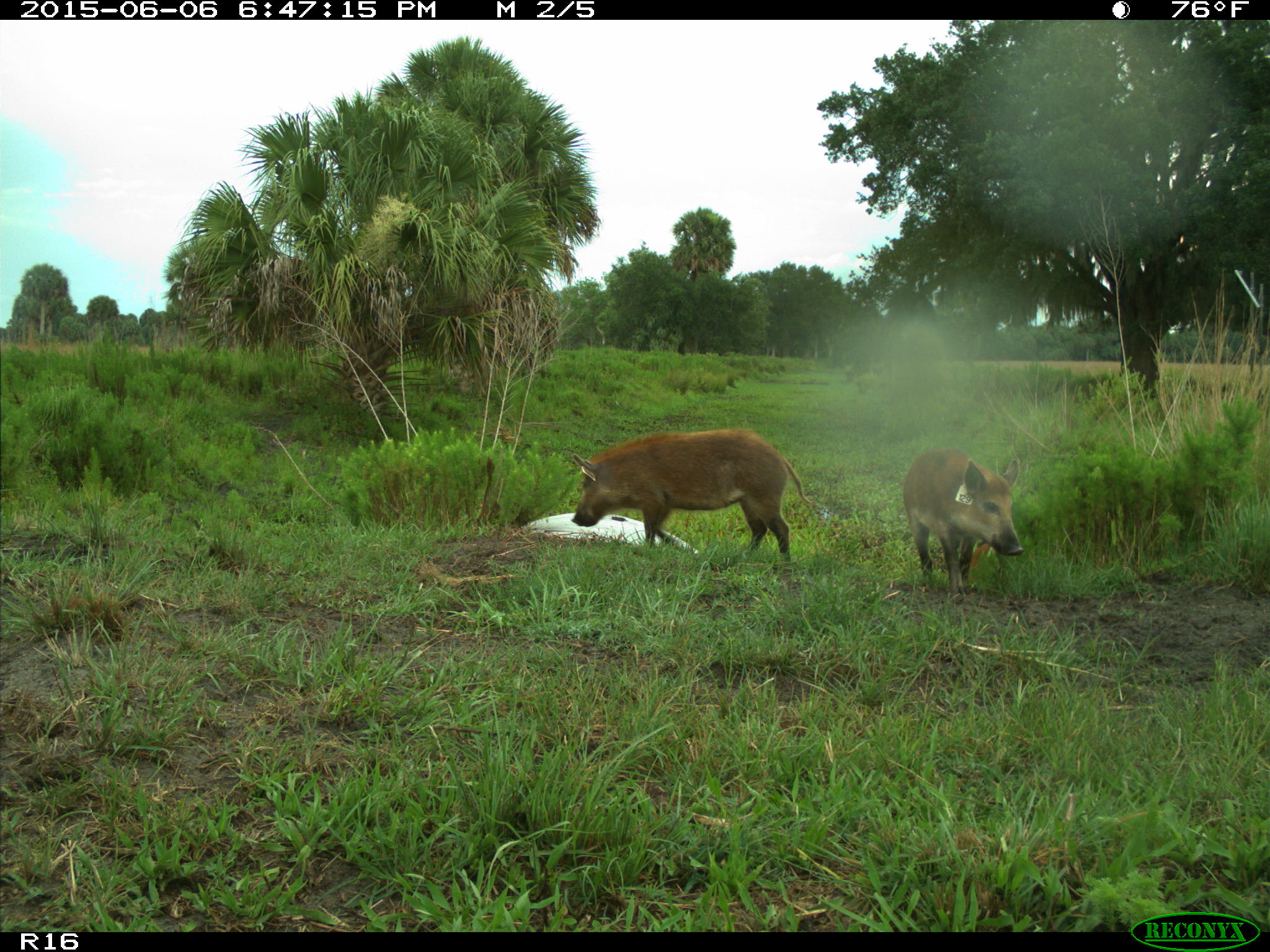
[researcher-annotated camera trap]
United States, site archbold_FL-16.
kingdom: Animalia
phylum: Chordata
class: Mammalia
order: Artiodactyla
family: Suidae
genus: Sus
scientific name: Sus scrofa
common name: wild boar